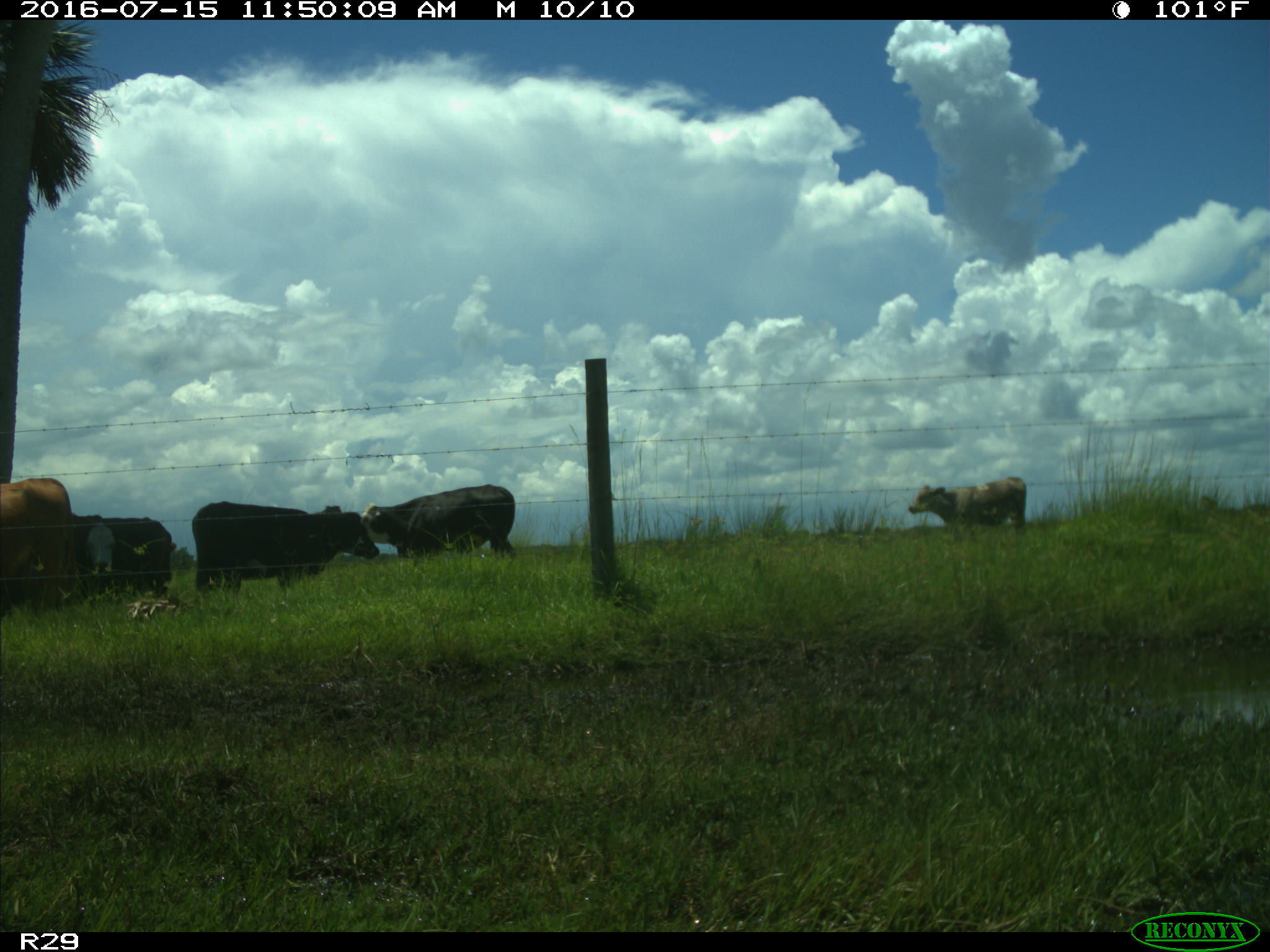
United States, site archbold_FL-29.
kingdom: Animalia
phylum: Chordata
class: Mammalia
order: Artiodactyla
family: Bovidae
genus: Bos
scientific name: Bos taurus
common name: domestic cow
Bos taurus (domestic cow).